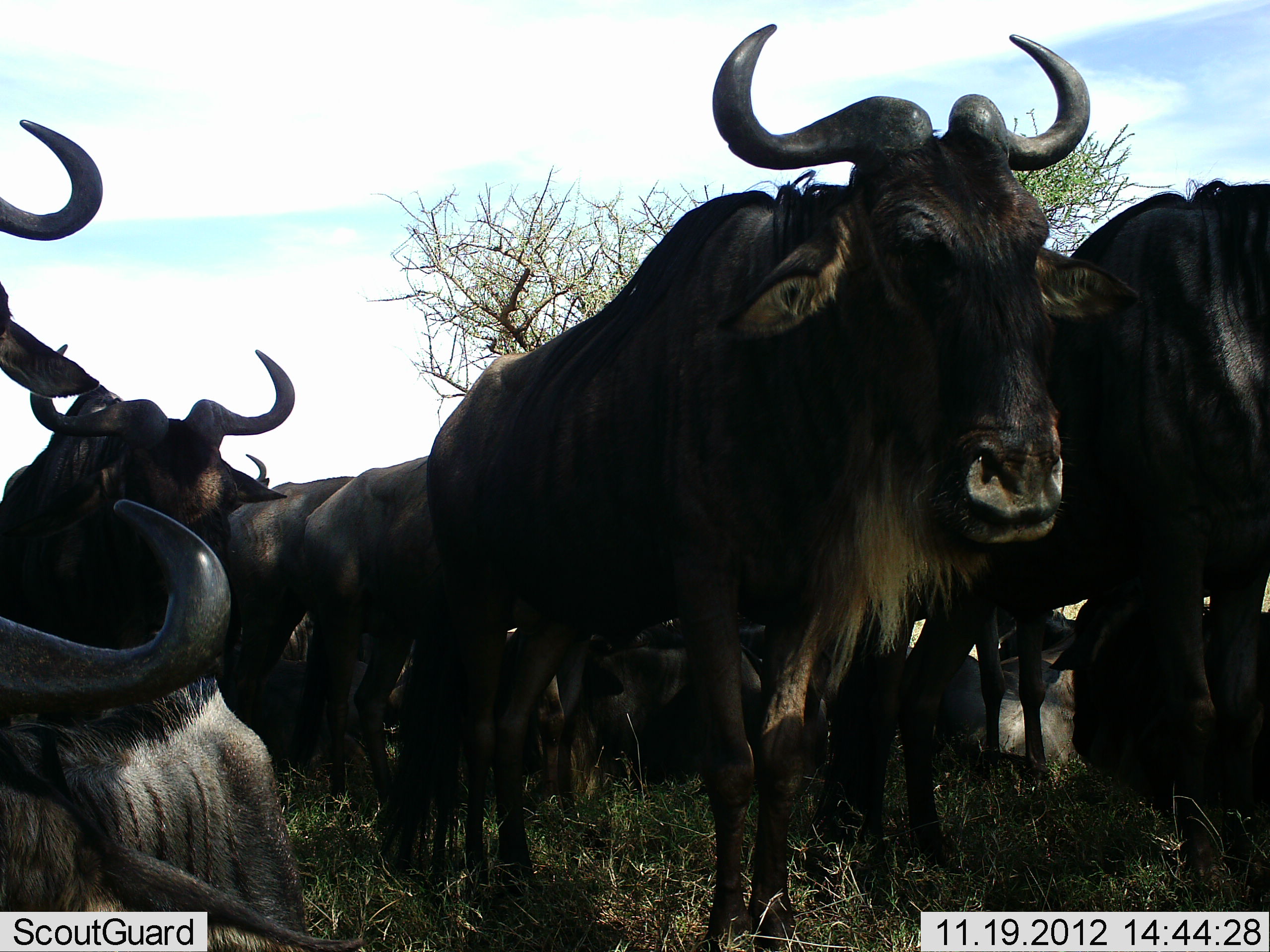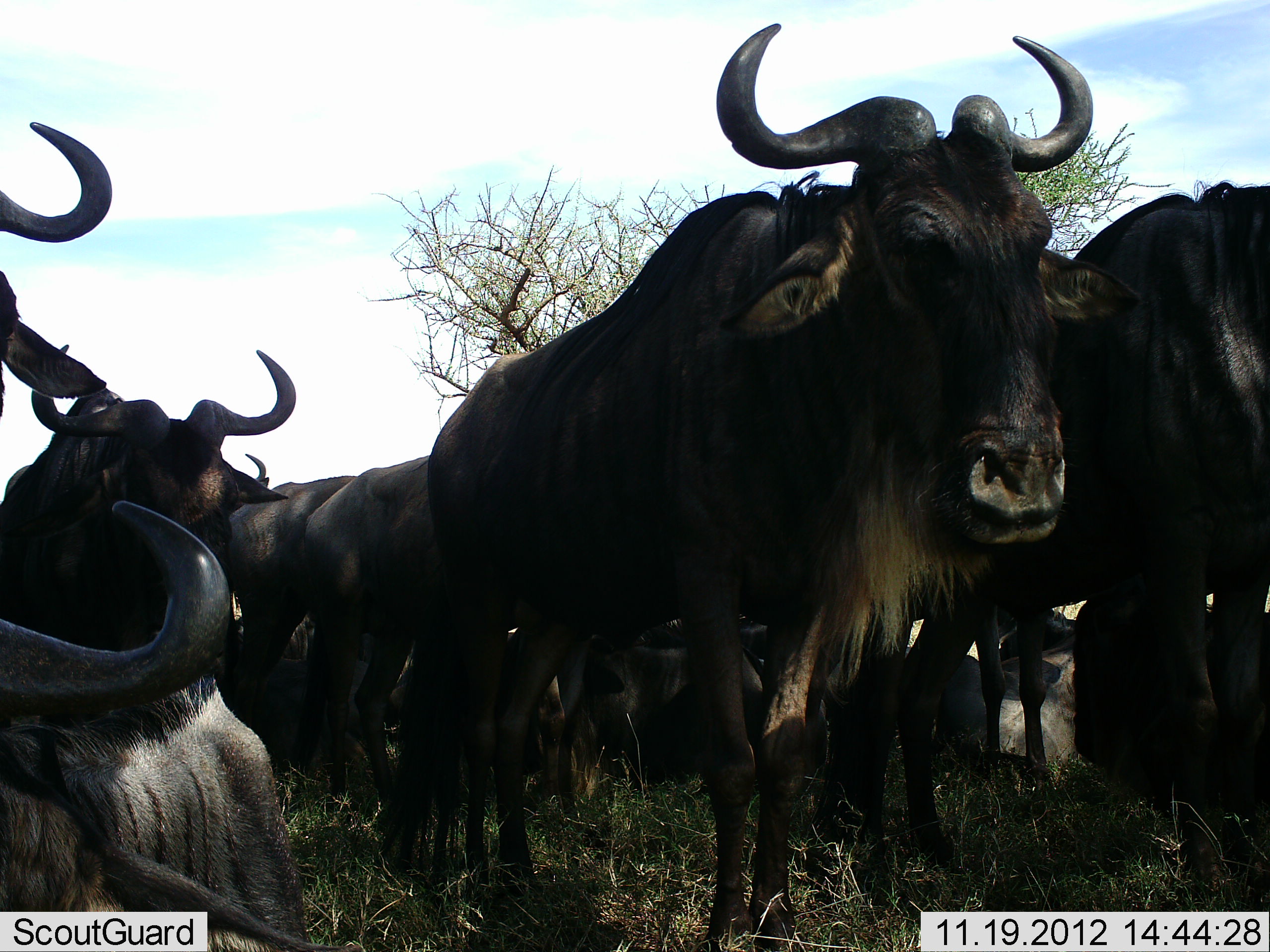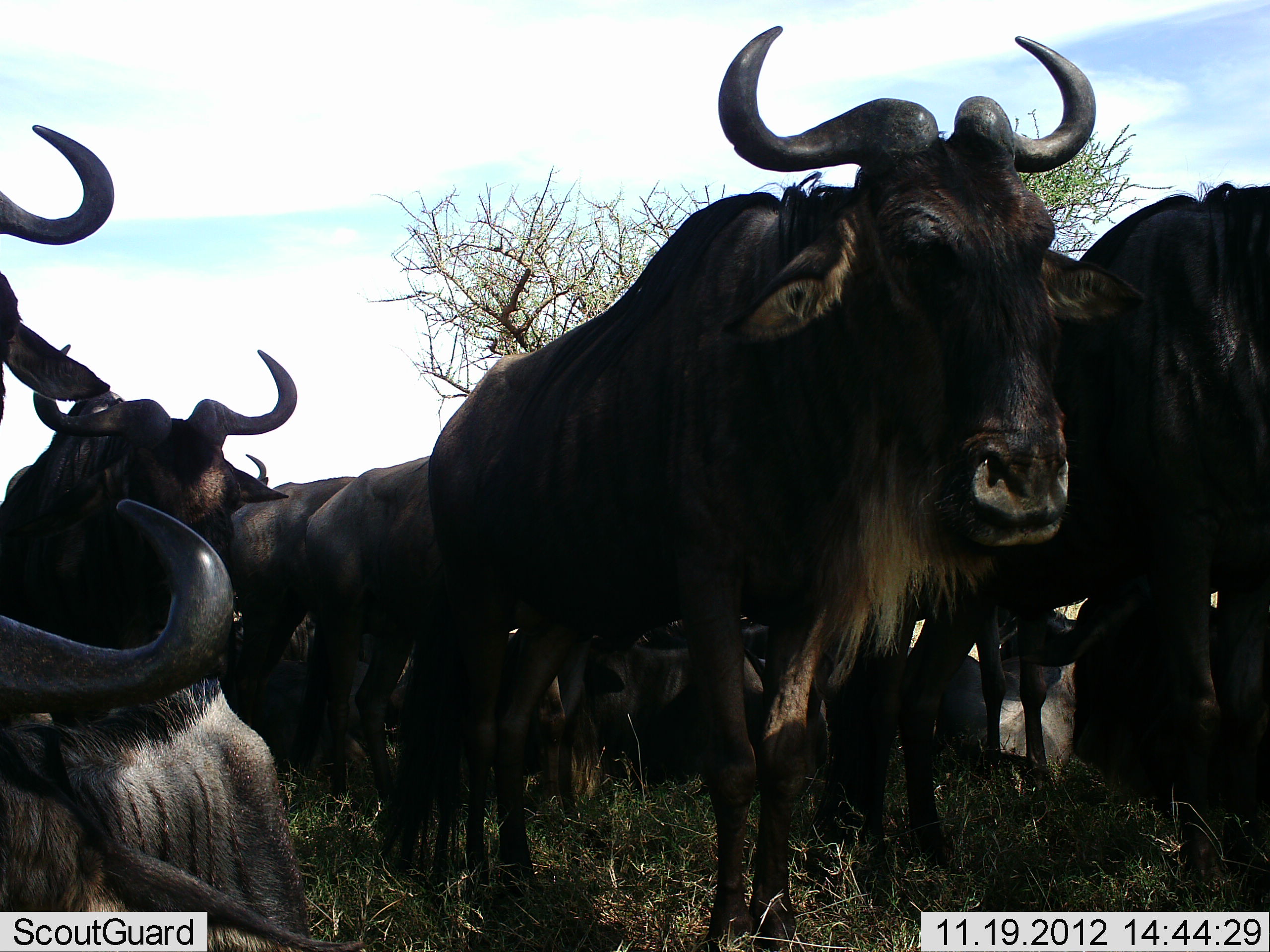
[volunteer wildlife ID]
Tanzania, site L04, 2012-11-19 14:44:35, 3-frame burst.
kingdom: Animalia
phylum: Chordata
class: Mammalia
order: Artiodactyla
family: Bovidae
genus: Connochaetes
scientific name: Connochaetes taurinus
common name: blue wildebeest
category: wildebeest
Wildebeest (blue wildebeest) (Connochaetes taurinus), count 8. Behavior (volunteer vote fractions): standing 90%, resting 60%, moving 0%, interacting 0%. Young present (vote fraction): 0%. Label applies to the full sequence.